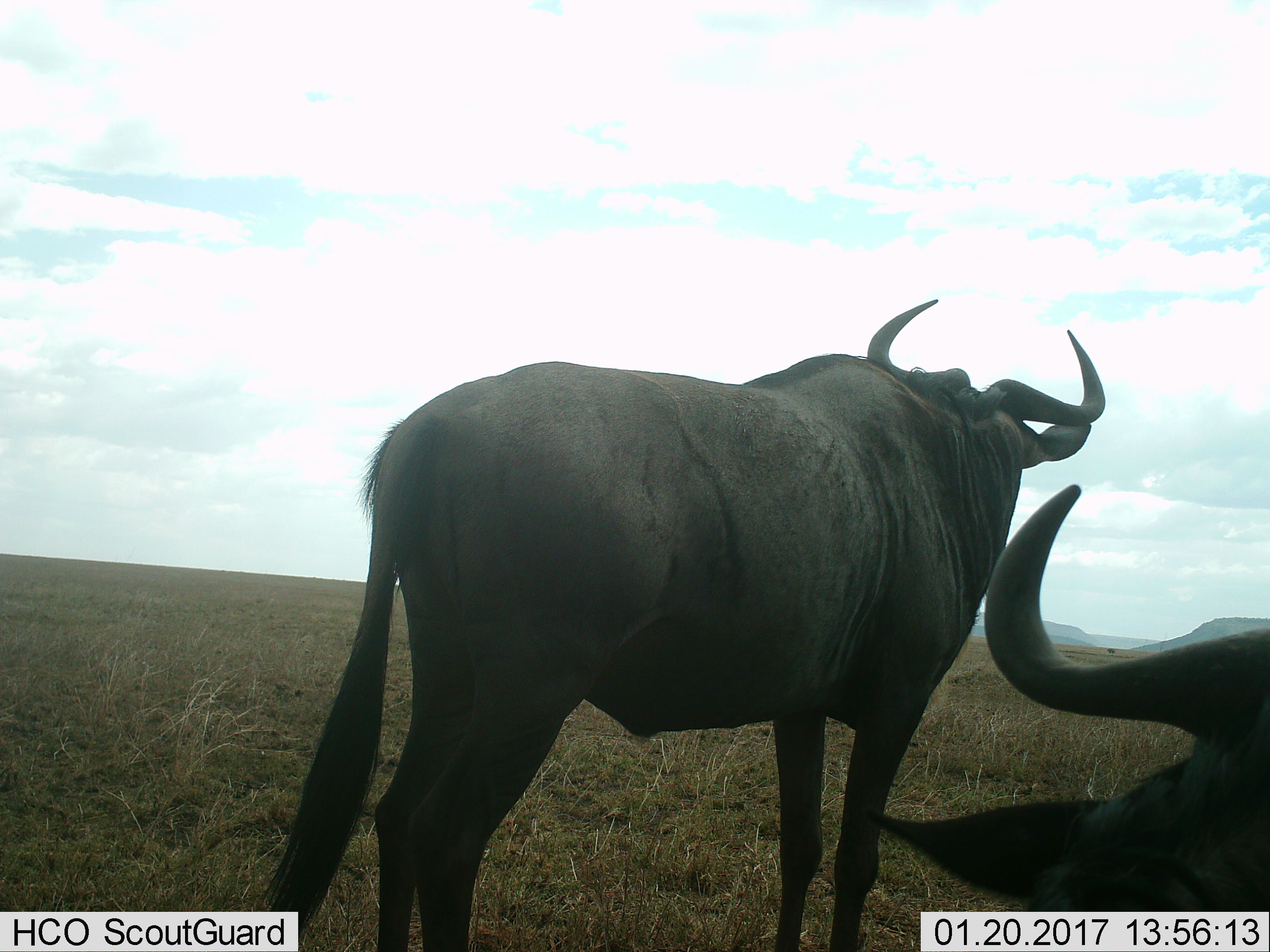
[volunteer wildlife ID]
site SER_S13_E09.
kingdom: Animalia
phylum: Chordata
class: Mammalia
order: Artiodactyla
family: Bovidae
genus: Connochaetes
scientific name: Connochaetes taurinus taurinus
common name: blue wildebeest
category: wildebeestblue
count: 2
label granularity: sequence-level